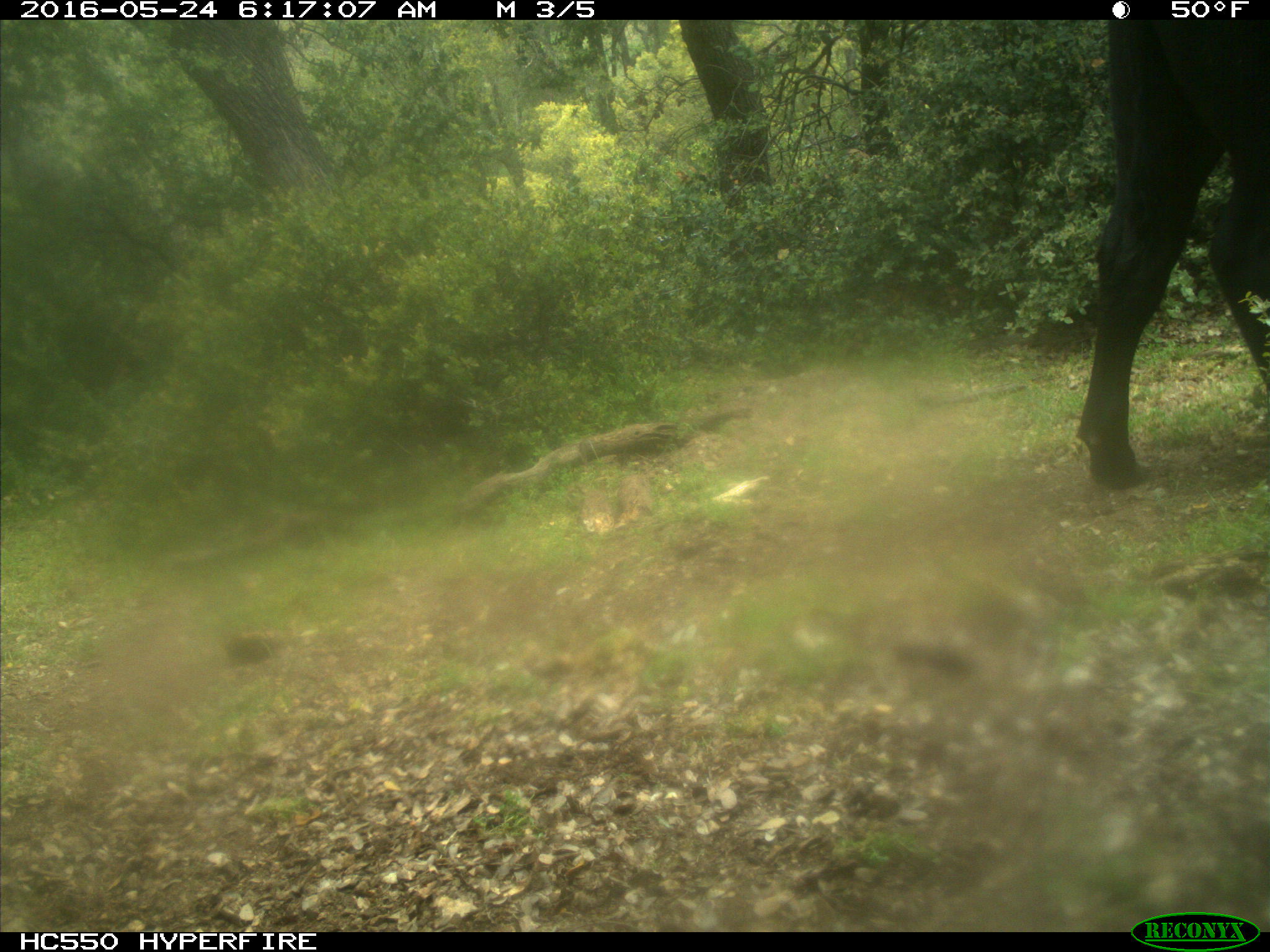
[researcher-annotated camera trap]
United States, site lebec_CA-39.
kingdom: Animalia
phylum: Chordata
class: Mammalia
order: Artiodactyla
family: Bovidae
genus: Bos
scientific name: Bos taurus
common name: domestic cow